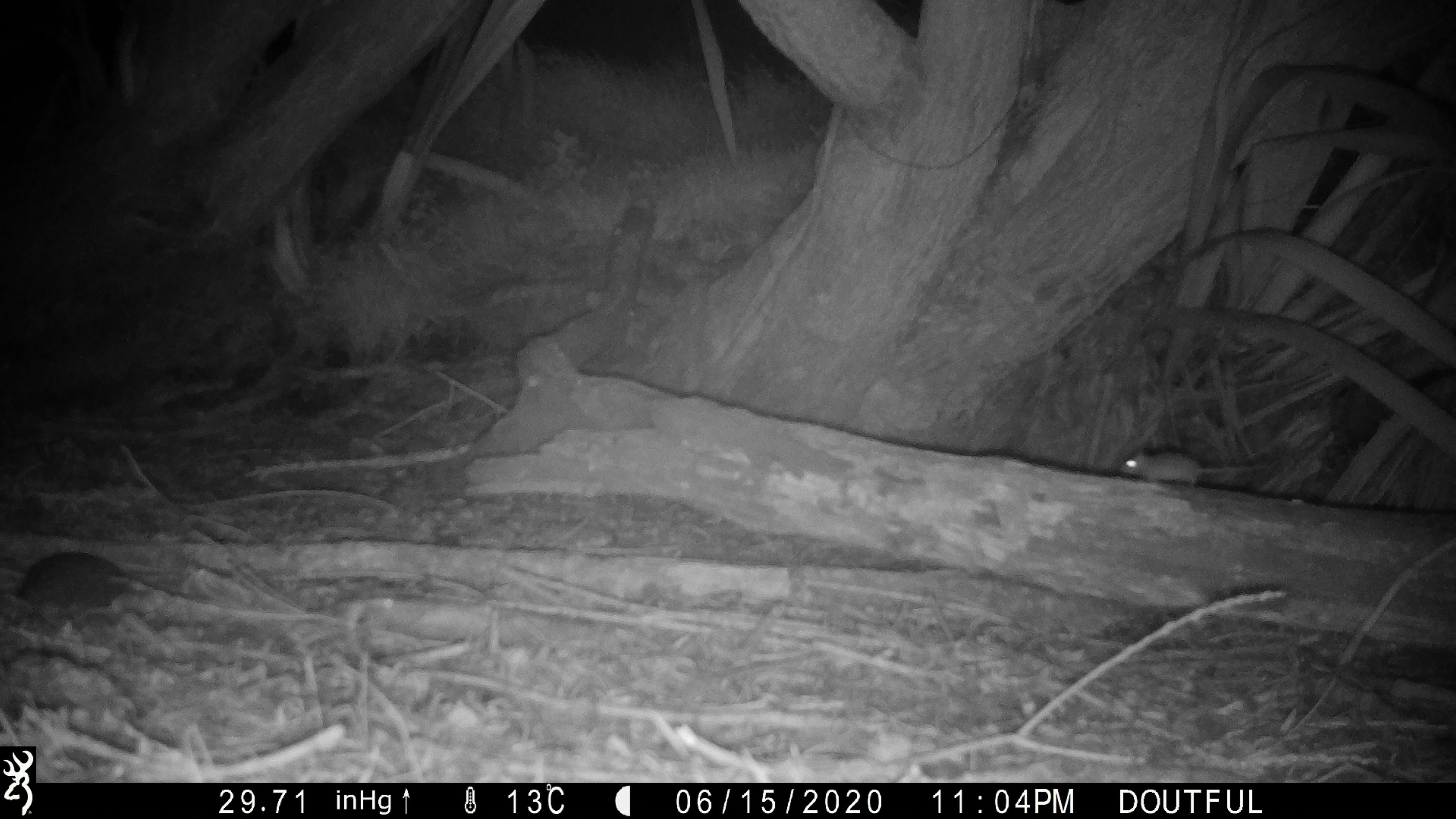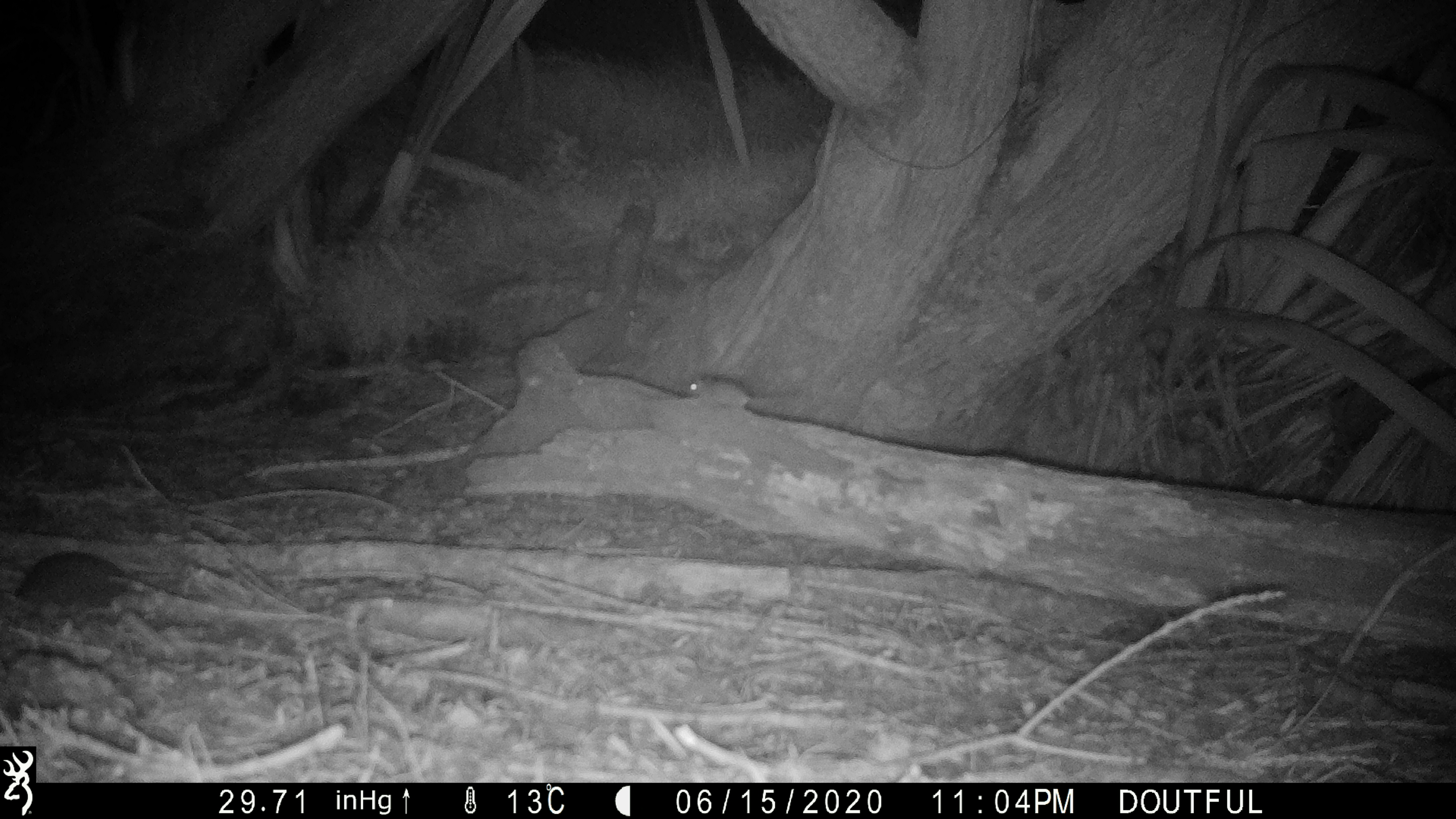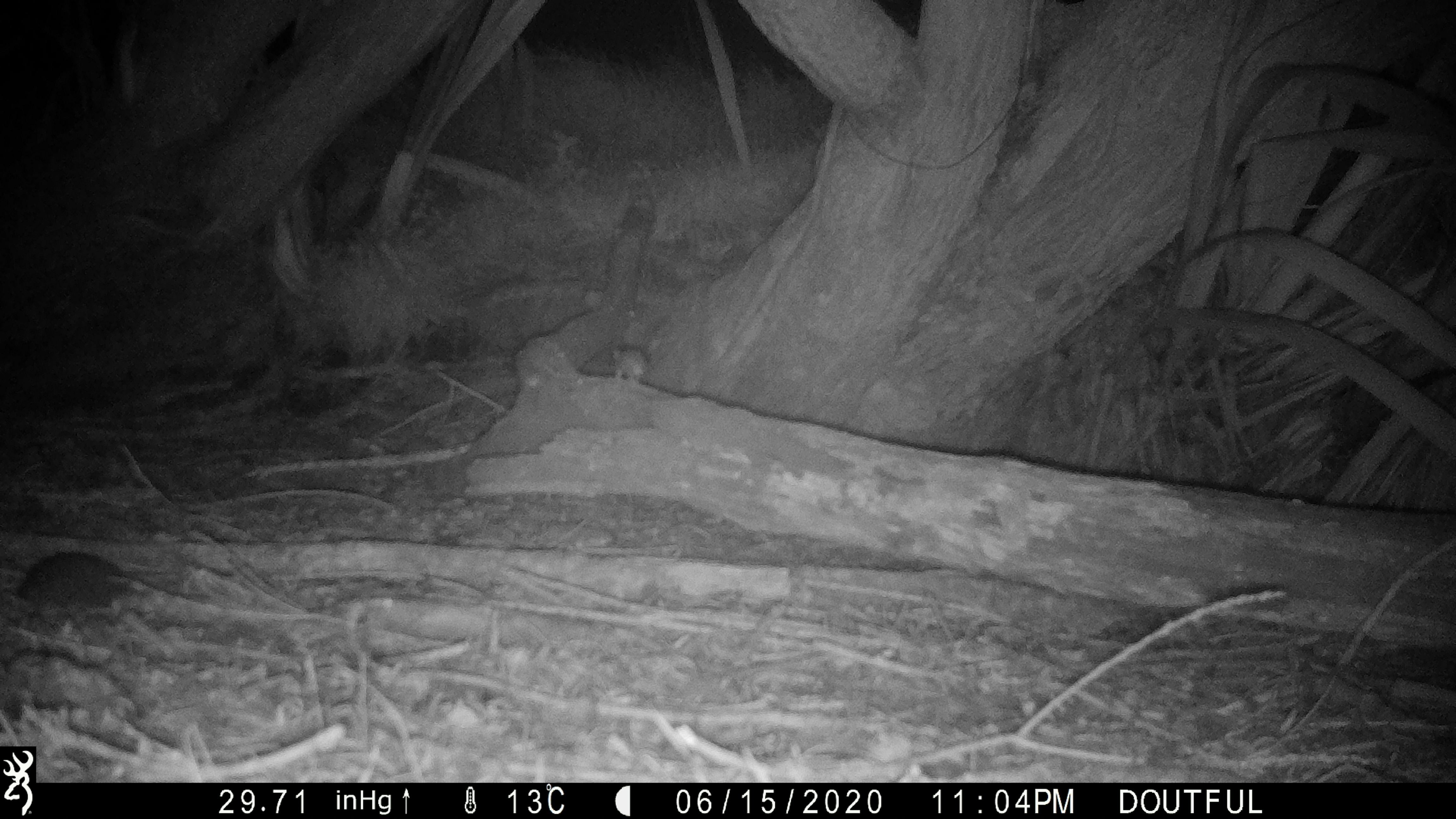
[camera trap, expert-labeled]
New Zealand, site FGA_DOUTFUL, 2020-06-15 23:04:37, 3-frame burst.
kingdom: Animalia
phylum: Chordata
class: Mammalia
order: Rodentia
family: Muridae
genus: Mus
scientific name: Mus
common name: mouse